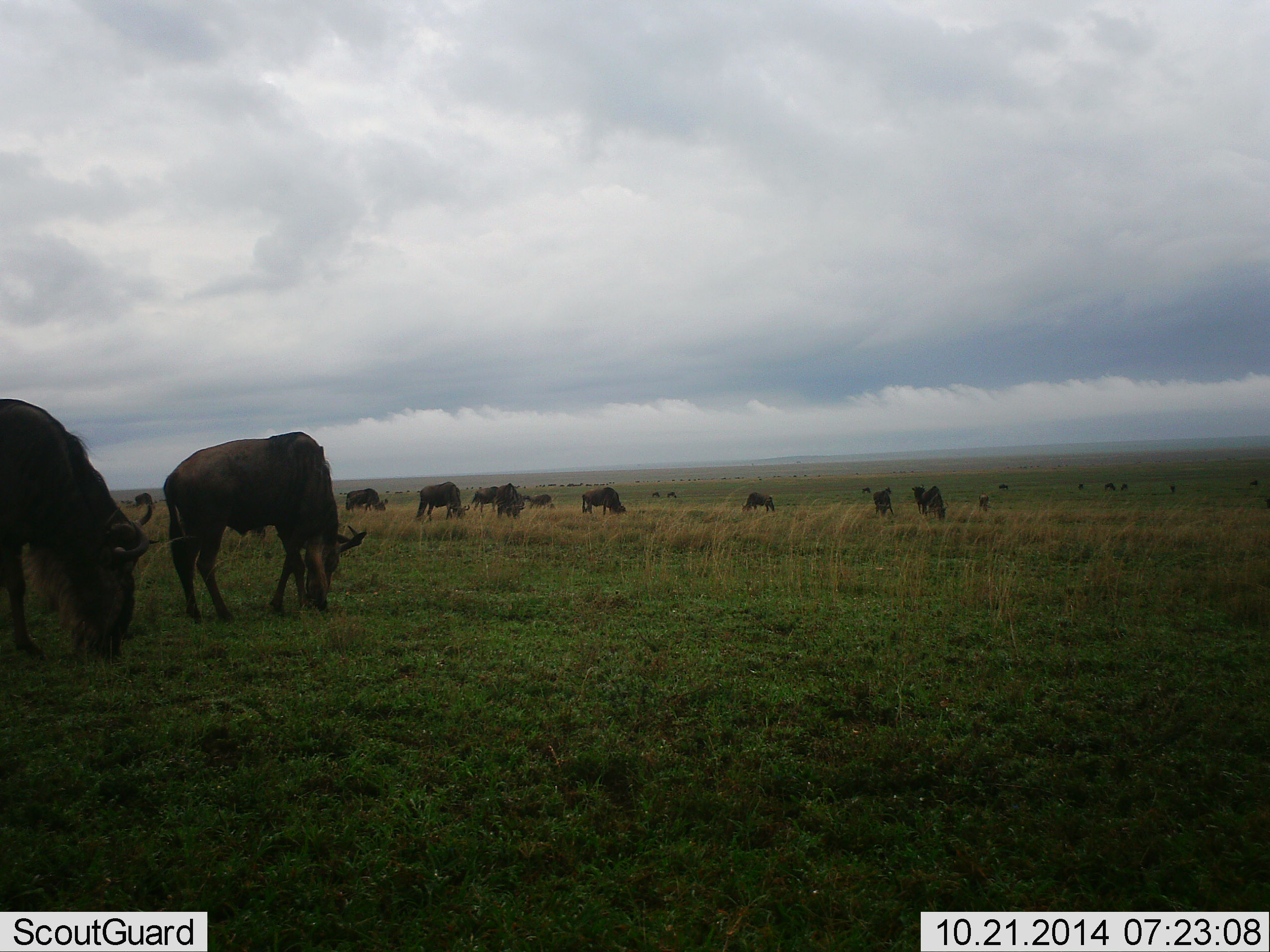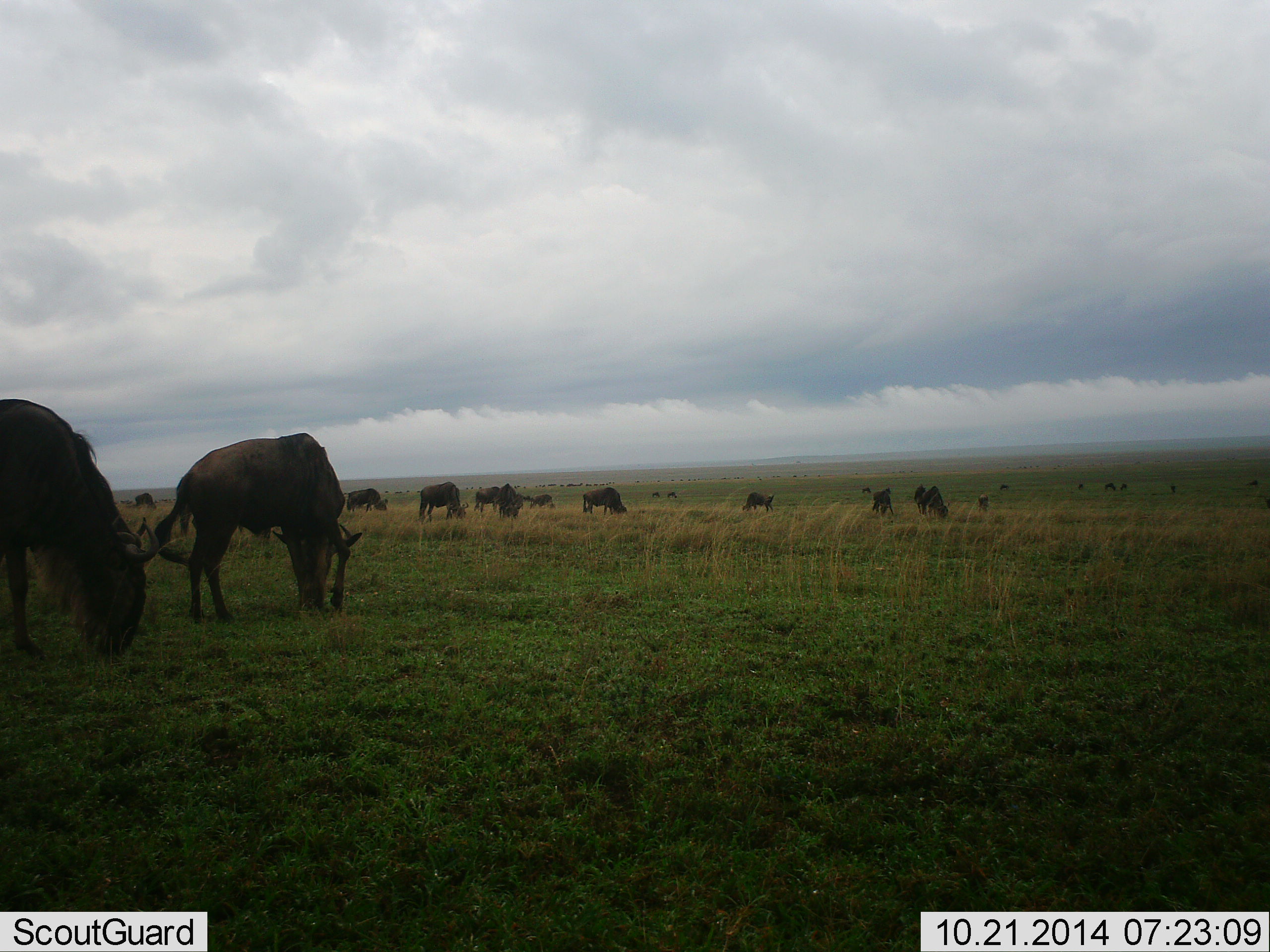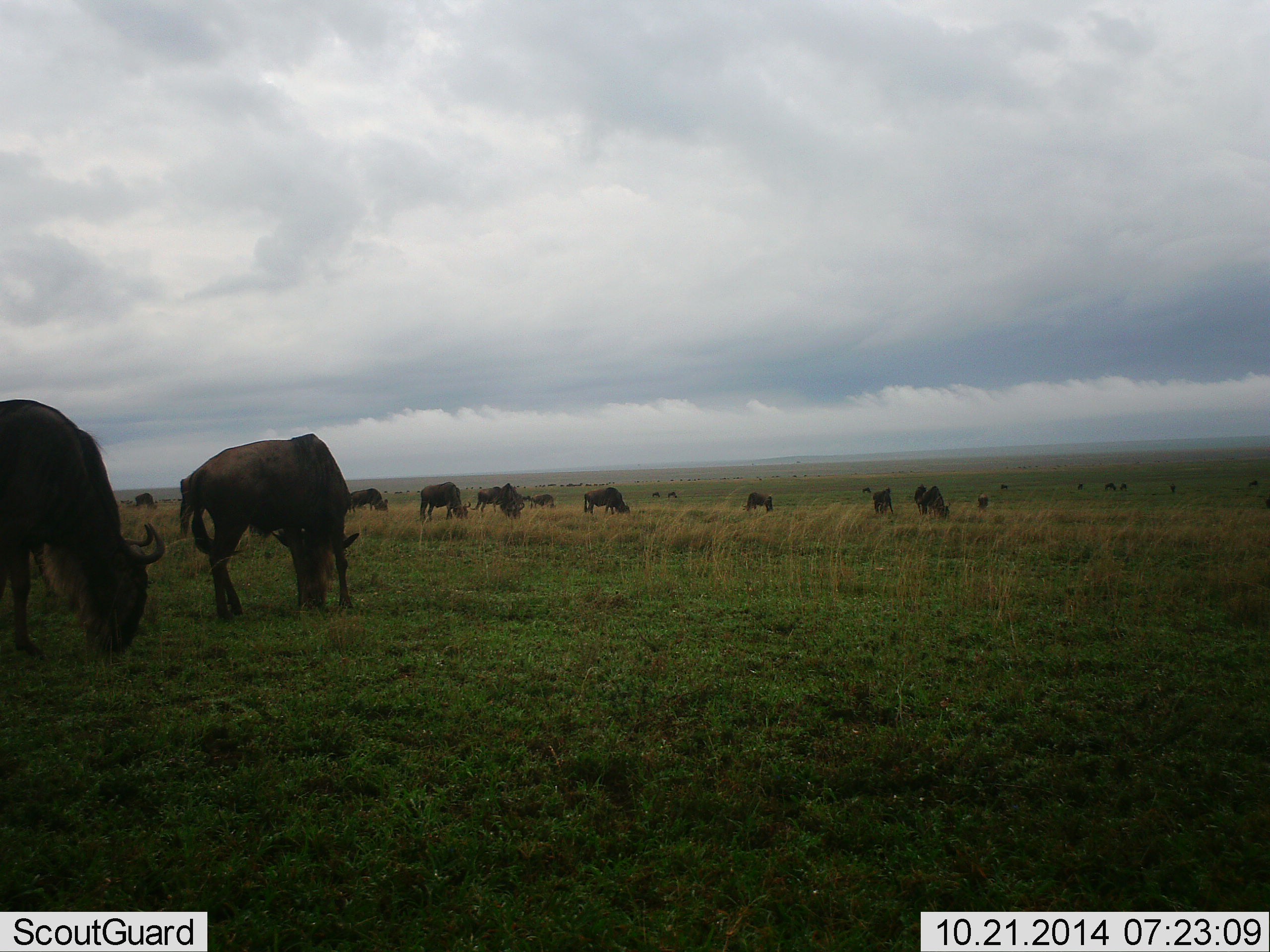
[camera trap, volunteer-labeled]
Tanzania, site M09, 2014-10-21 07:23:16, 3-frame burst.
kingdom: Animalia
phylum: Chordata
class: Mammalia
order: Artiodactyla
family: Bovidae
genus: Connochaetes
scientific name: Connochaetes taurinus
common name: blue wildebeest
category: wildebeest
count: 11-50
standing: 40%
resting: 0%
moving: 20%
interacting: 10%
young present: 10%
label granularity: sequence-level